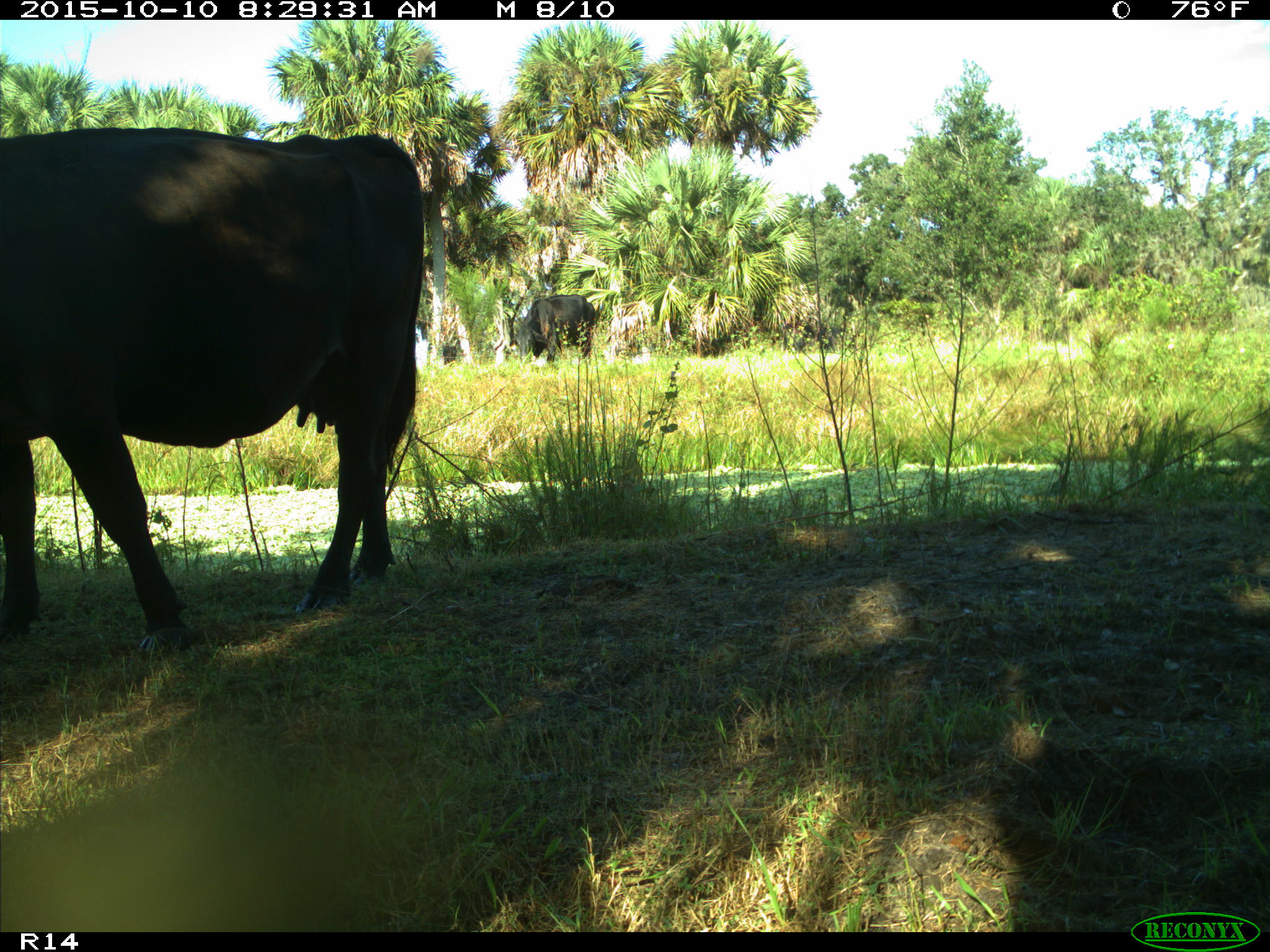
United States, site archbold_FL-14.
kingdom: Animalia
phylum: Chordata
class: Mammalia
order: Artiodactyla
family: Bovidae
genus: Bos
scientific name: Bos taurus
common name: domestic cow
Bos taurus (domestic cow).